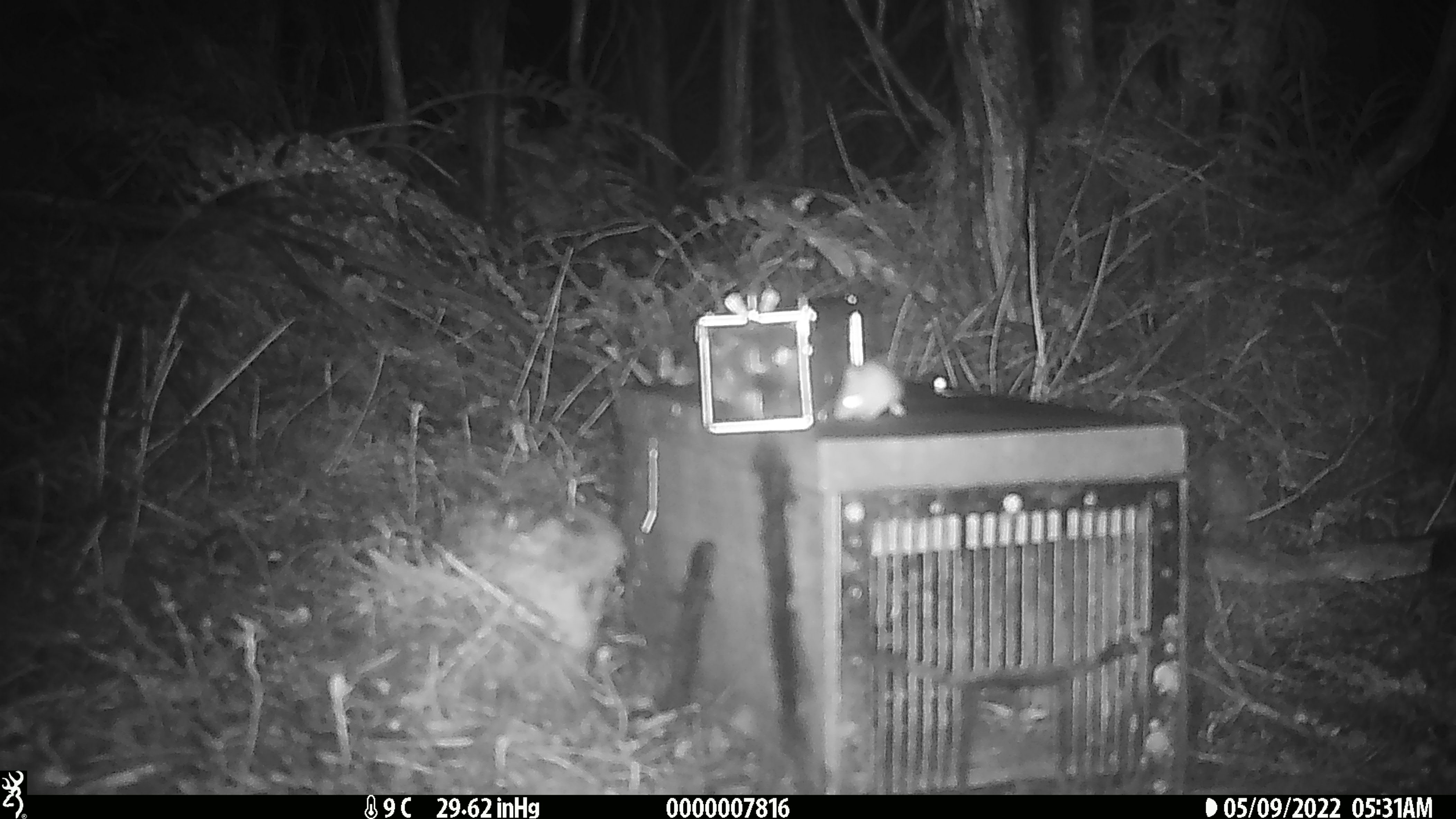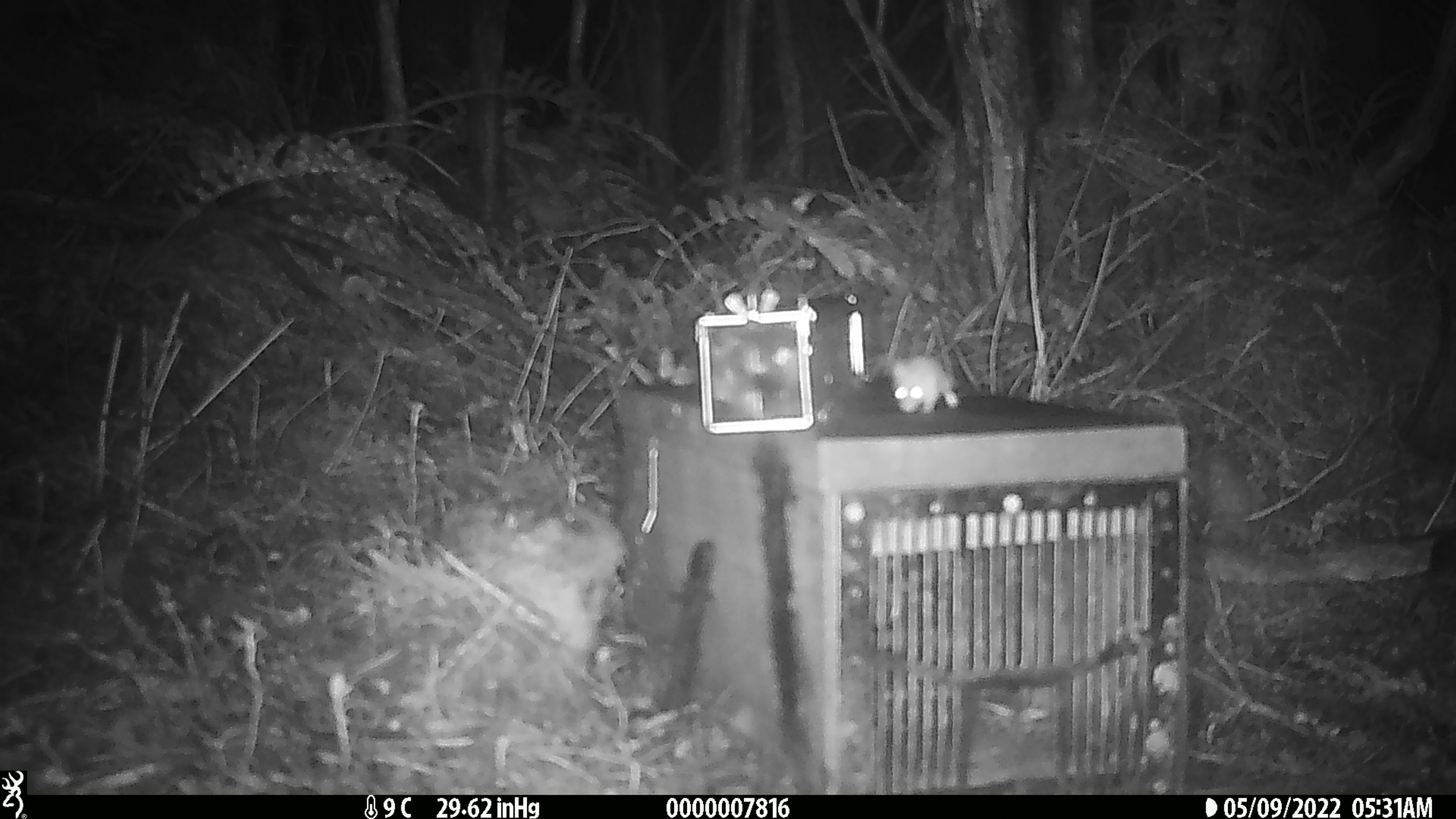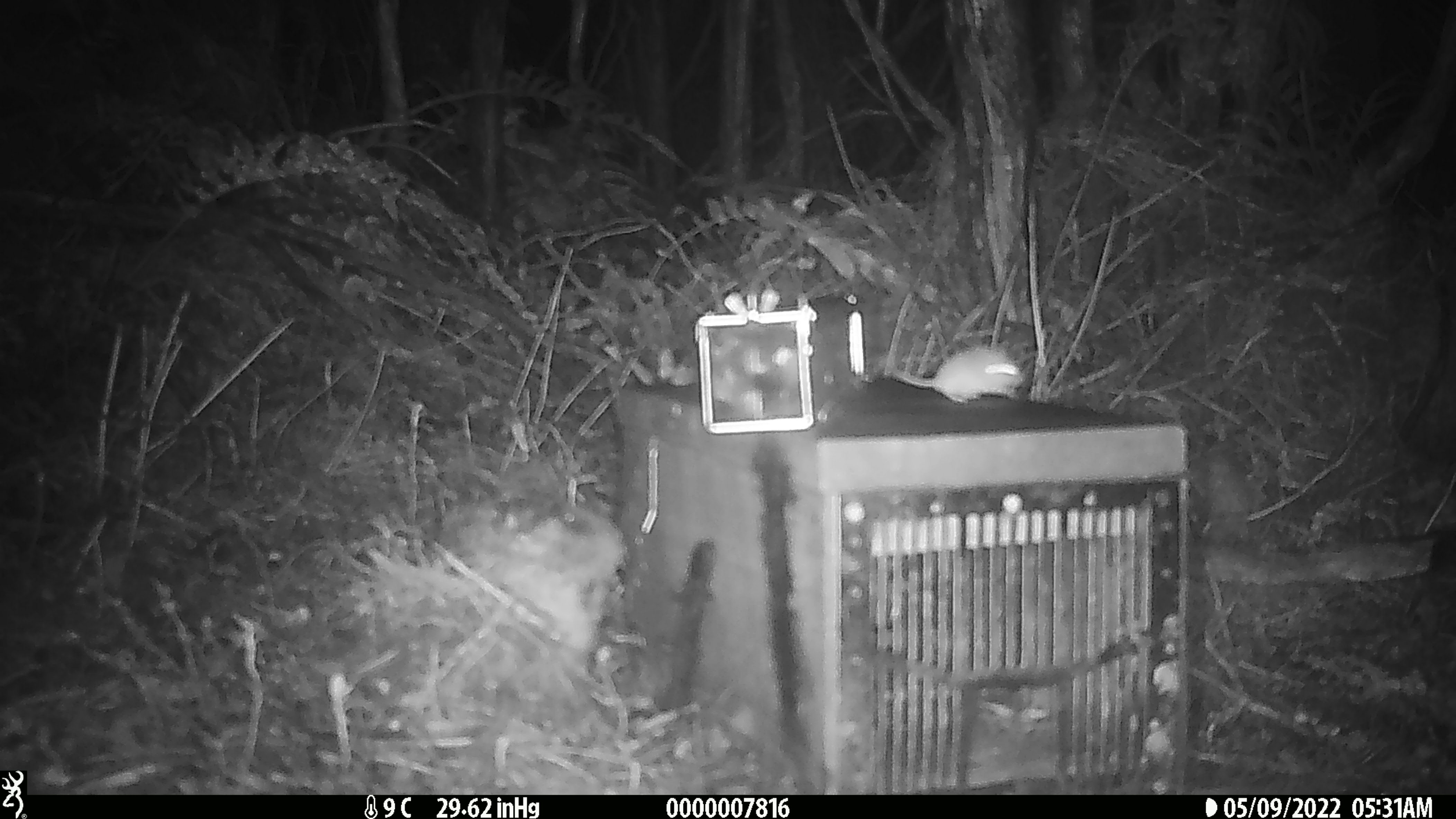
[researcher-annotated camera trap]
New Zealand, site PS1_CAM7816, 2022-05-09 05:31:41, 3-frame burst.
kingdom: Animalia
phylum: Chordata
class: Mammalia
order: Rodentia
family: Muridae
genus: Mus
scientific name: Mus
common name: mouse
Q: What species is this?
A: Mouse (Mus).